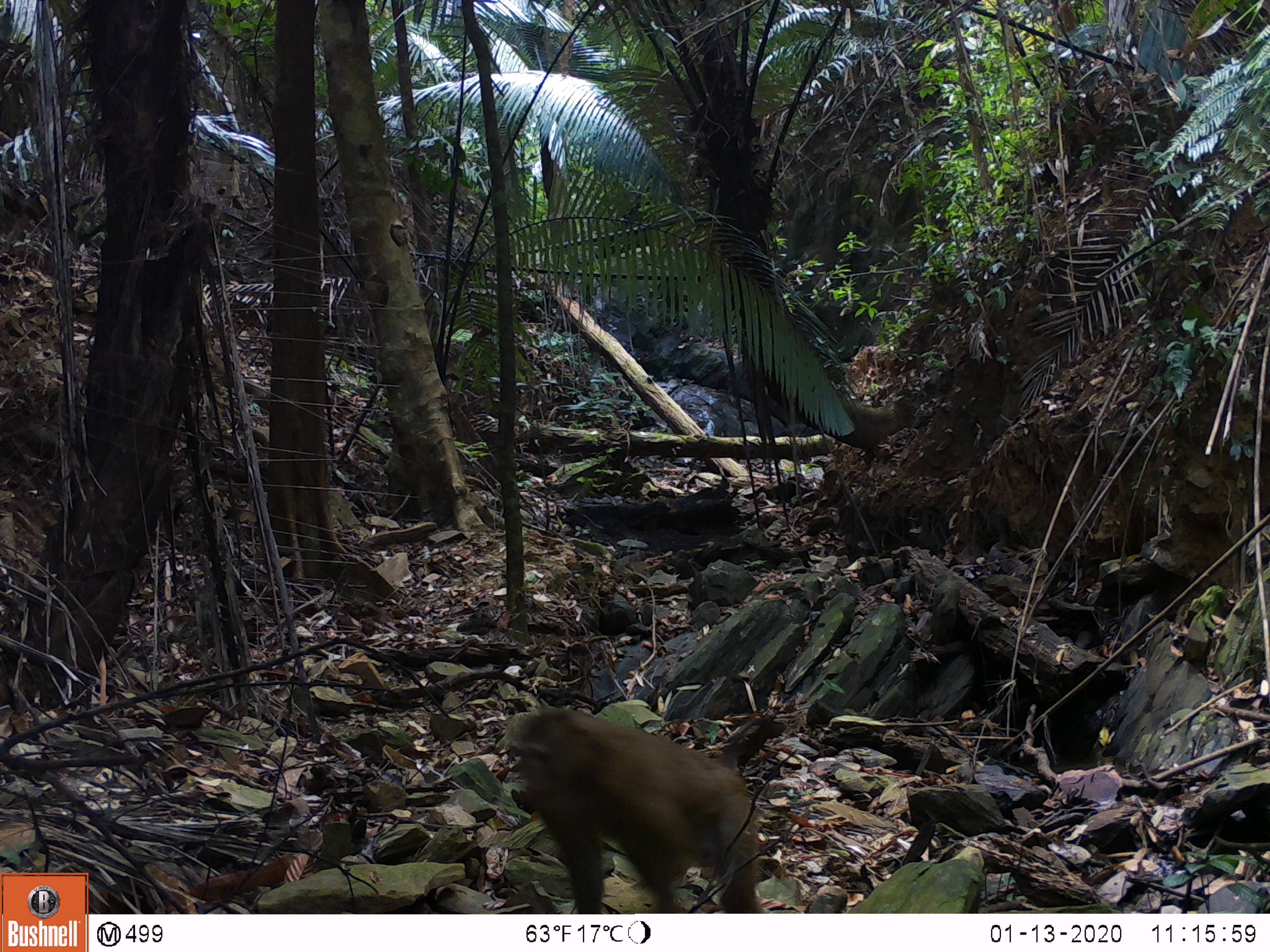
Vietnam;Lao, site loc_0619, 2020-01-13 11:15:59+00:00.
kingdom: Animalia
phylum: Chordata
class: Mammalia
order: Primates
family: Cercopithecidae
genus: Macaca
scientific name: Macaca nemestrina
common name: pig-tailed macaque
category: pig tailed macaque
Pig tailed macaque (pig-tailed macaque) (Macaca nemestrina). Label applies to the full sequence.